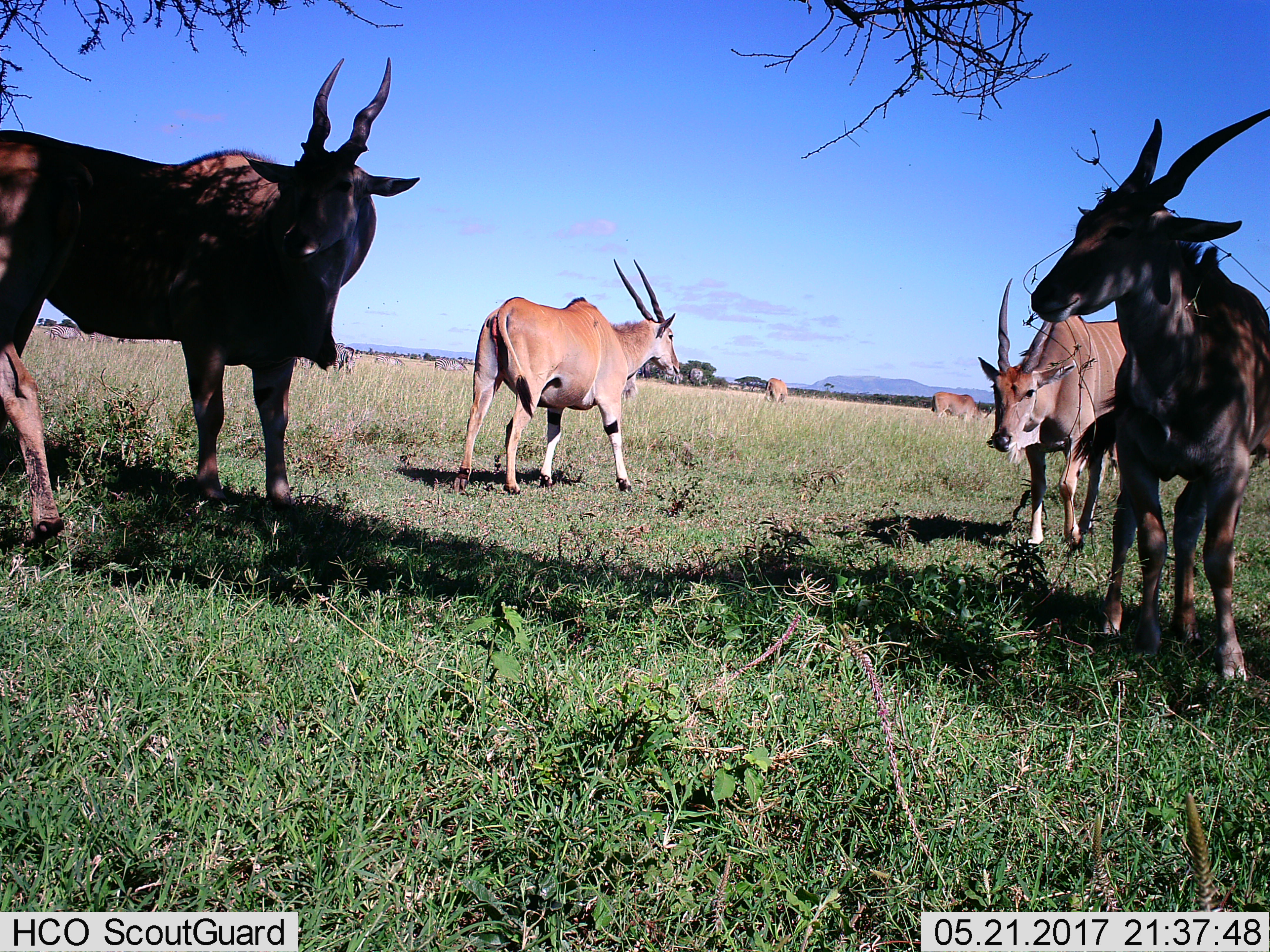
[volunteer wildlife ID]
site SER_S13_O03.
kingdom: Animalia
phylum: Chordata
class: Mammalia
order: Artiodactyla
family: Bovidae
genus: Tragelaphus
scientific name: Tragelaphus oryx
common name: eland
Eland (Tragelaphus oryx), count 7. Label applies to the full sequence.